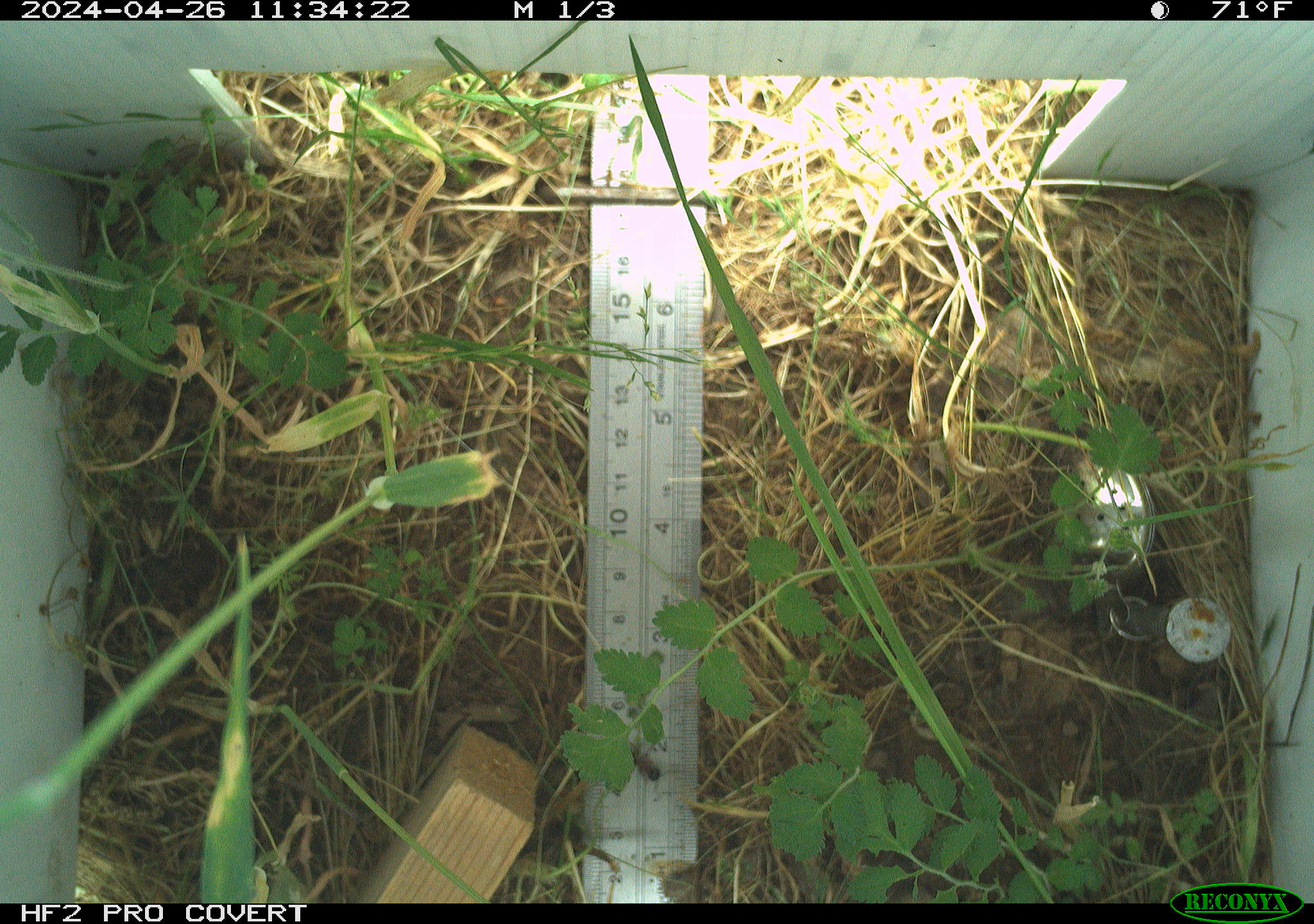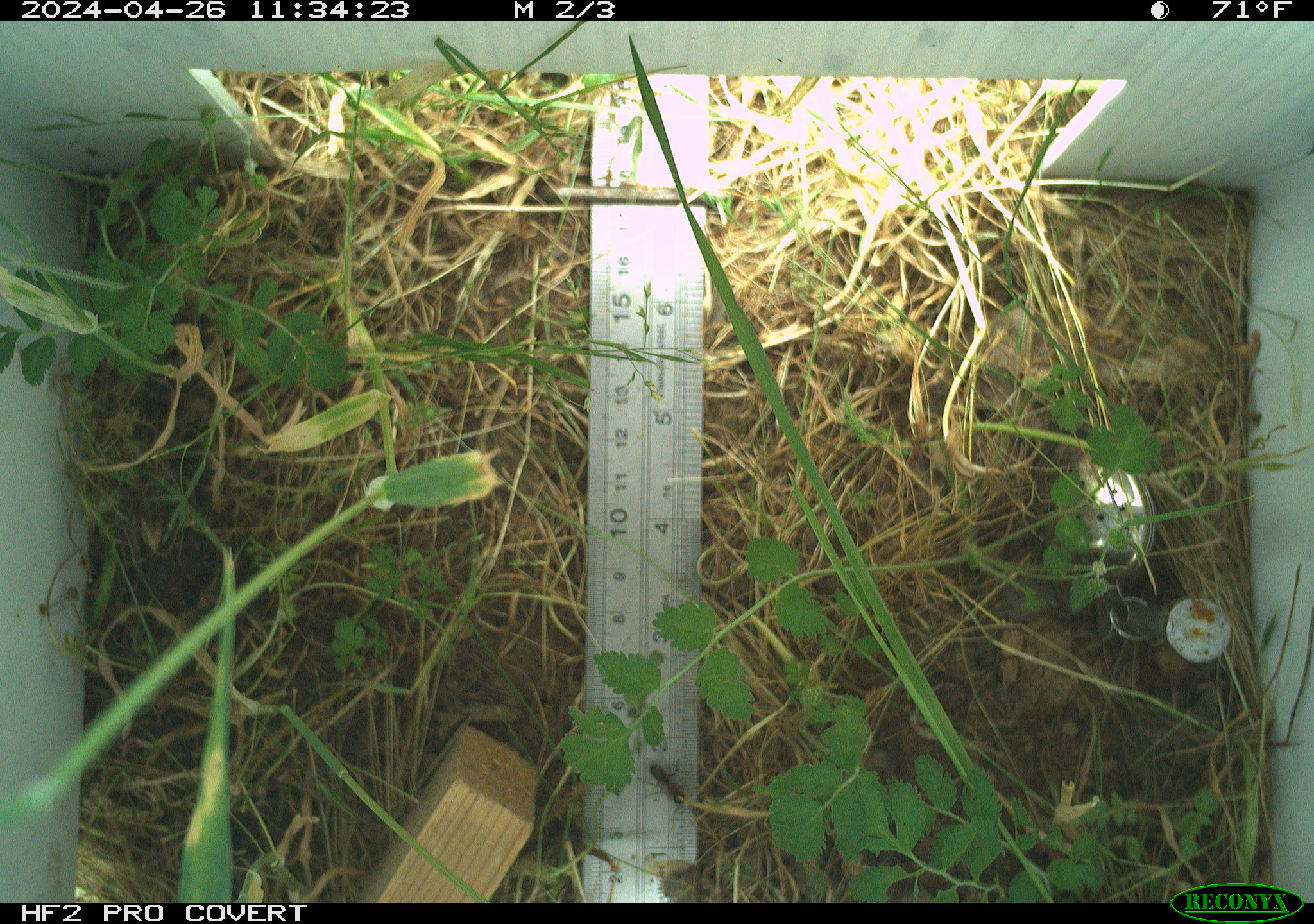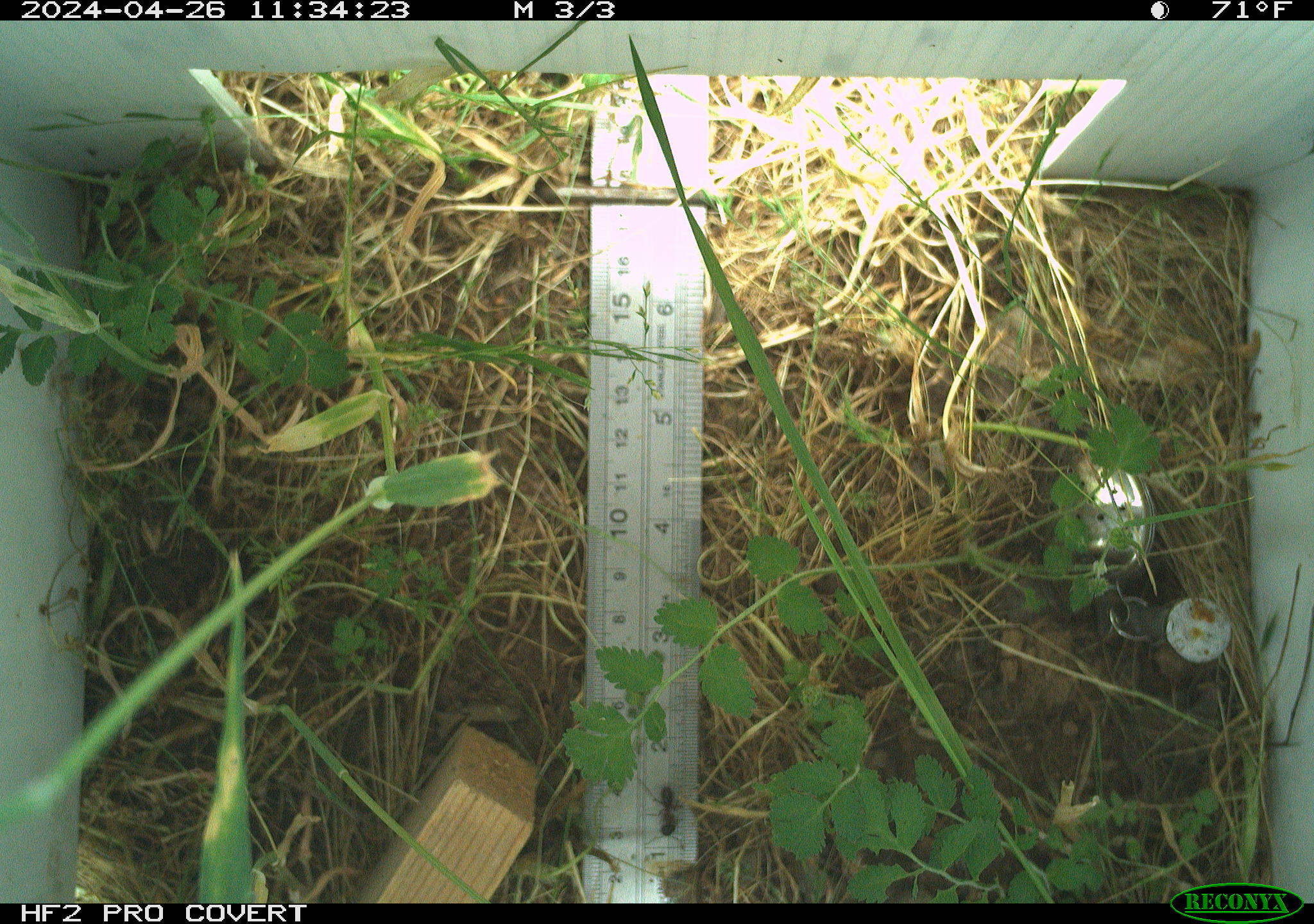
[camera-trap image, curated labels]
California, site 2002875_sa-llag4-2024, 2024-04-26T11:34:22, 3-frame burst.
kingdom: Animalia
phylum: Arthropoda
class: Insecta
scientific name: Insecta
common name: insect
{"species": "insect (Insecta)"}